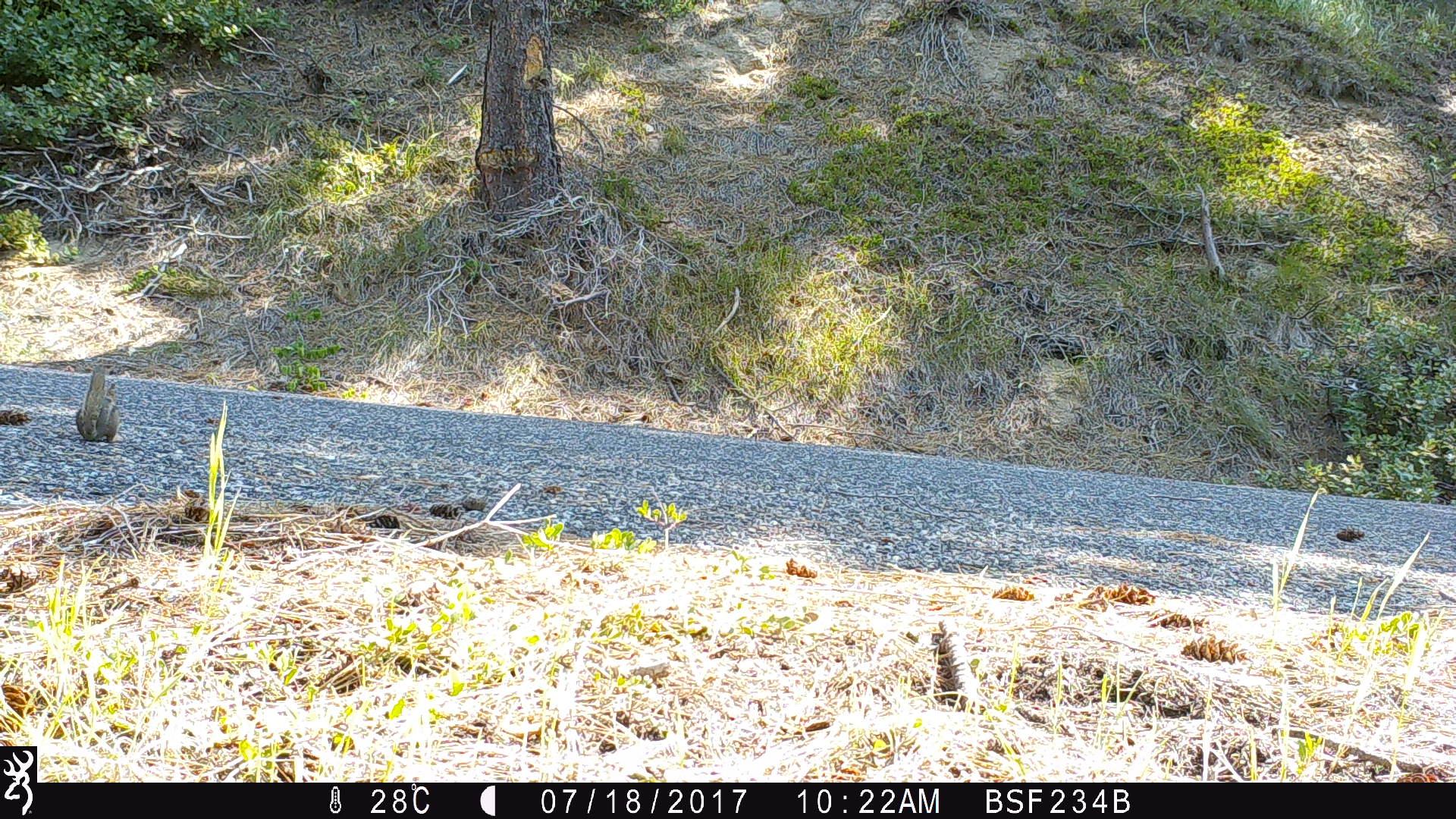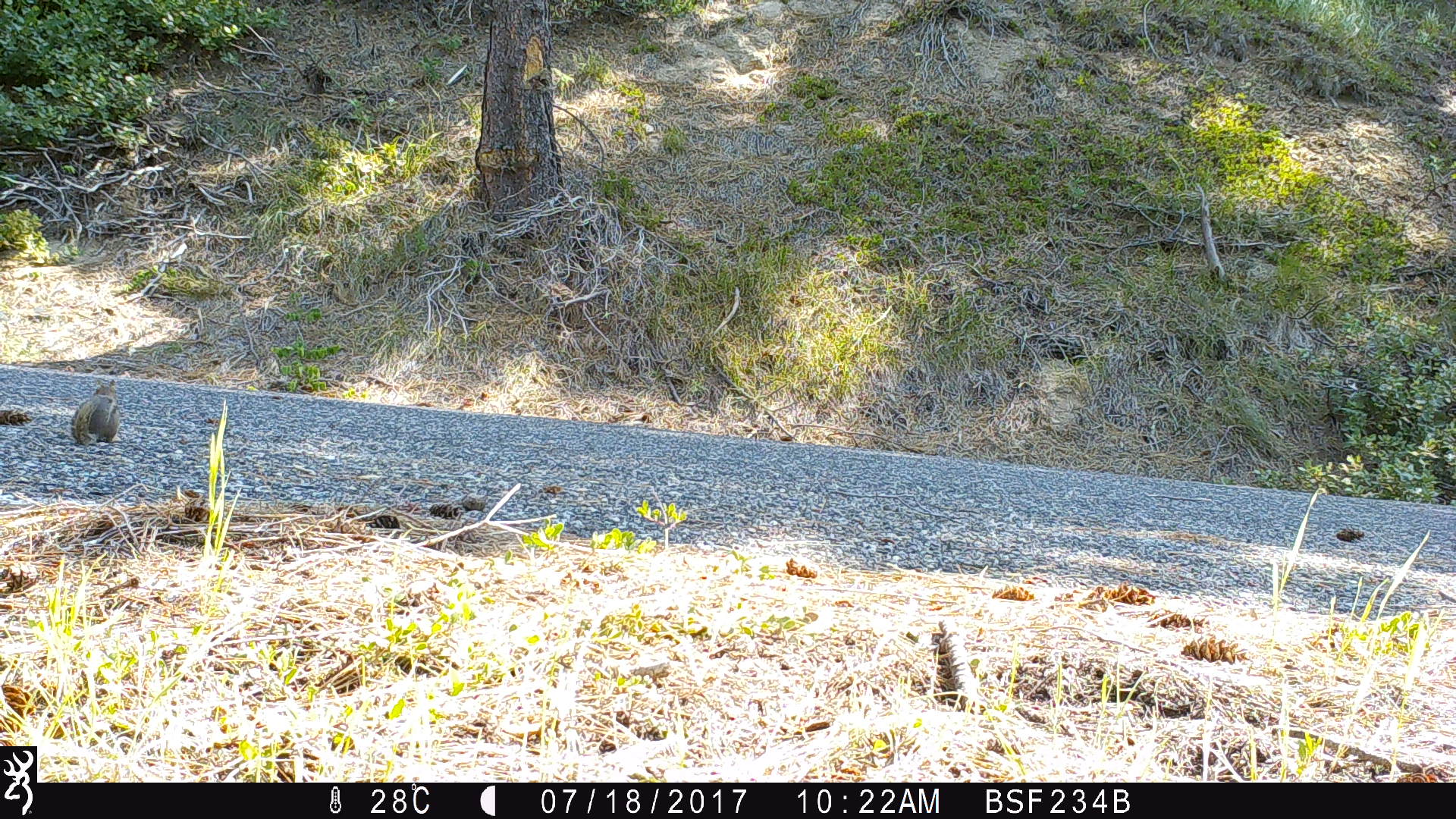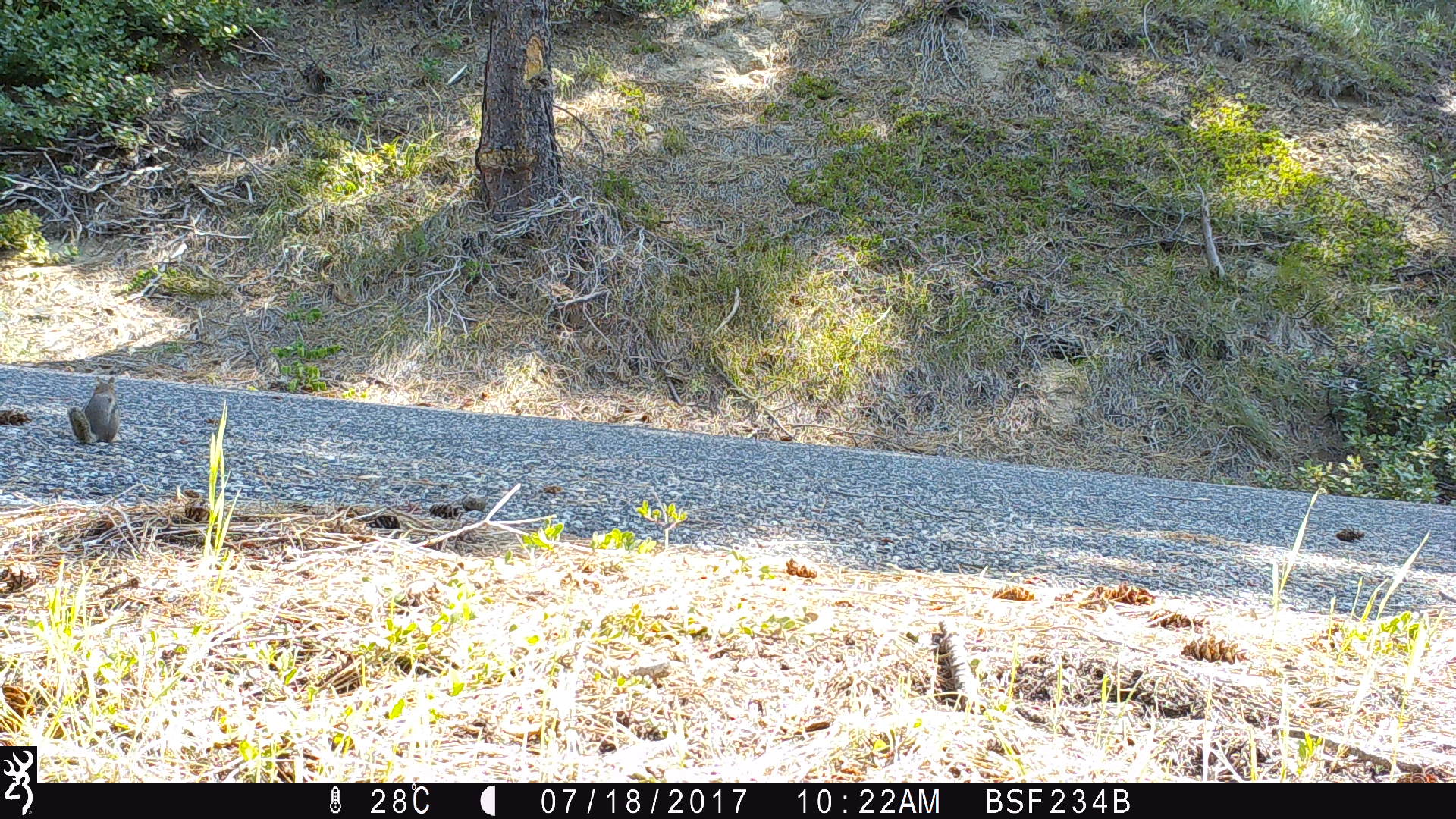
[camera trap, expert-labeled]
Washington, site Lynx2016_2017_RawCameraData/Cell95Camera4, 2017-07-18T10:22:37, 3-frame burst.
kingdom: Animalia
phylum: Chordata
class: Mammalia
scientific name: Mammalia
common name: small mammal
Small mammal (Mammalia). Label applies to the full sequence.